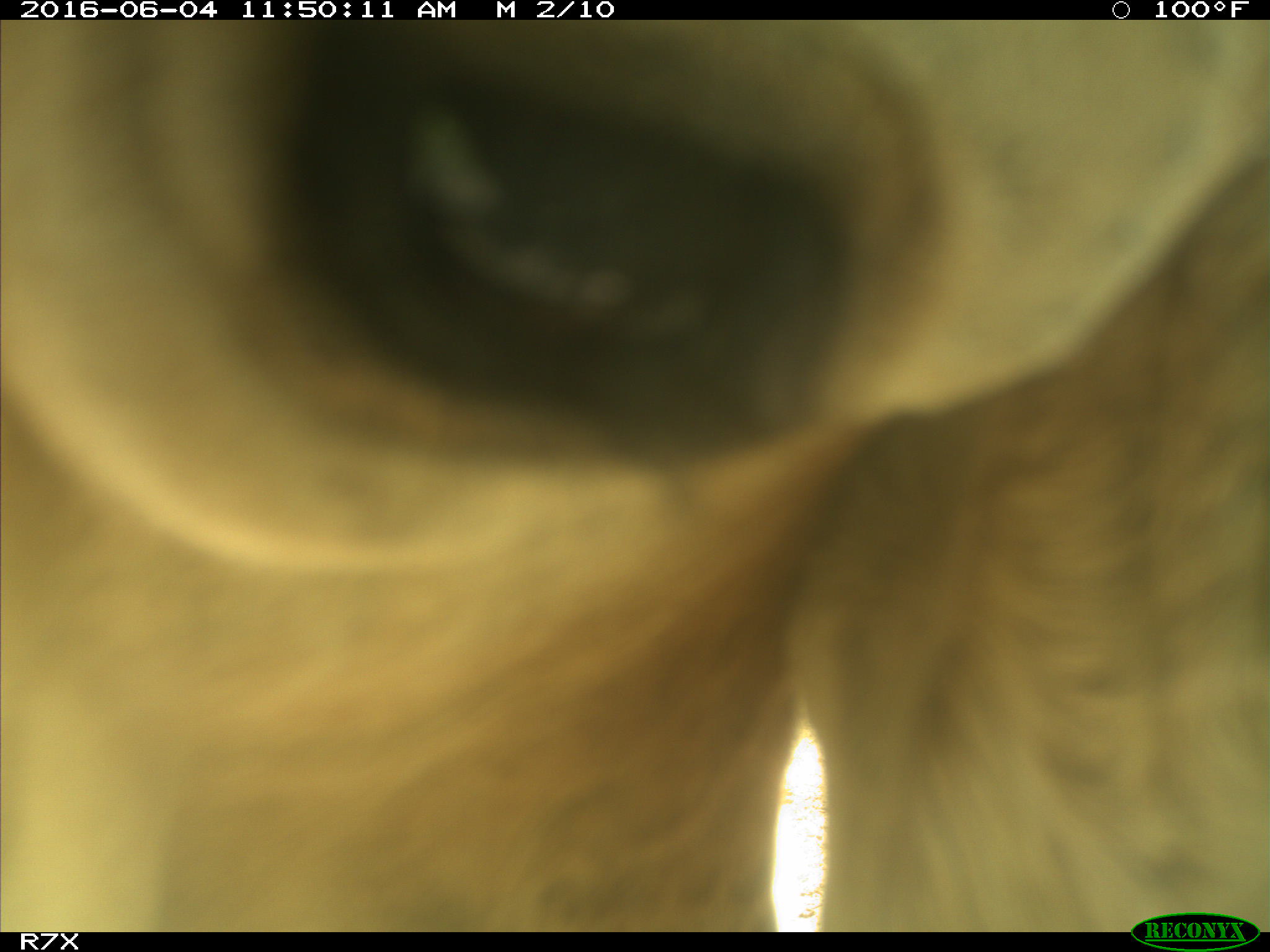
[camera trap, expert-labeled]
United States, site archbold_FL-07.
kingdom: Animalia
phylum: Chordata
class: Mammalia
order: Artiodactyla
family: Bovidae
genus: Bos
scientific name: Bos taurus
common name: domestic cow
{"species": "Bos taurus (domestic cow)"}